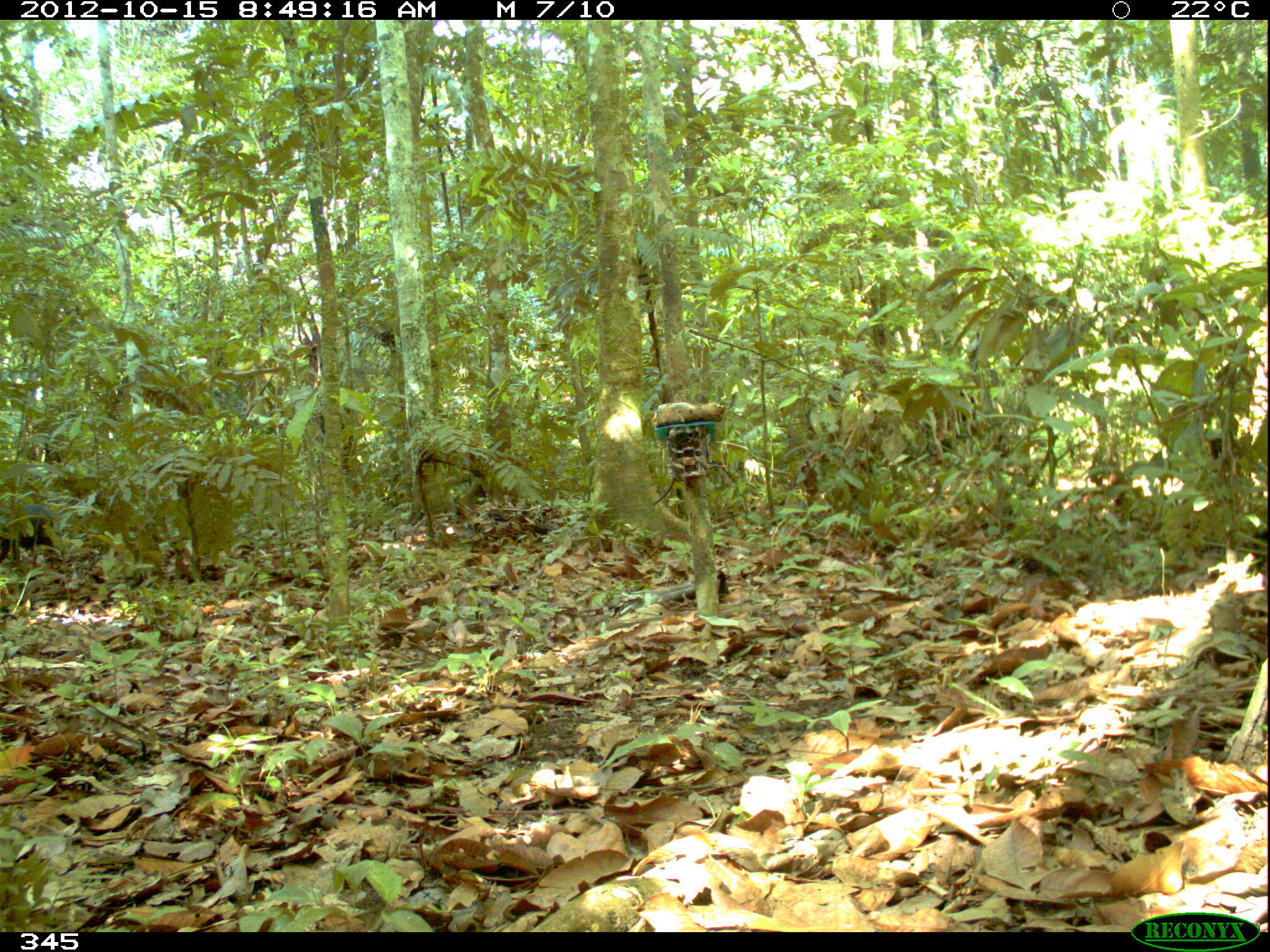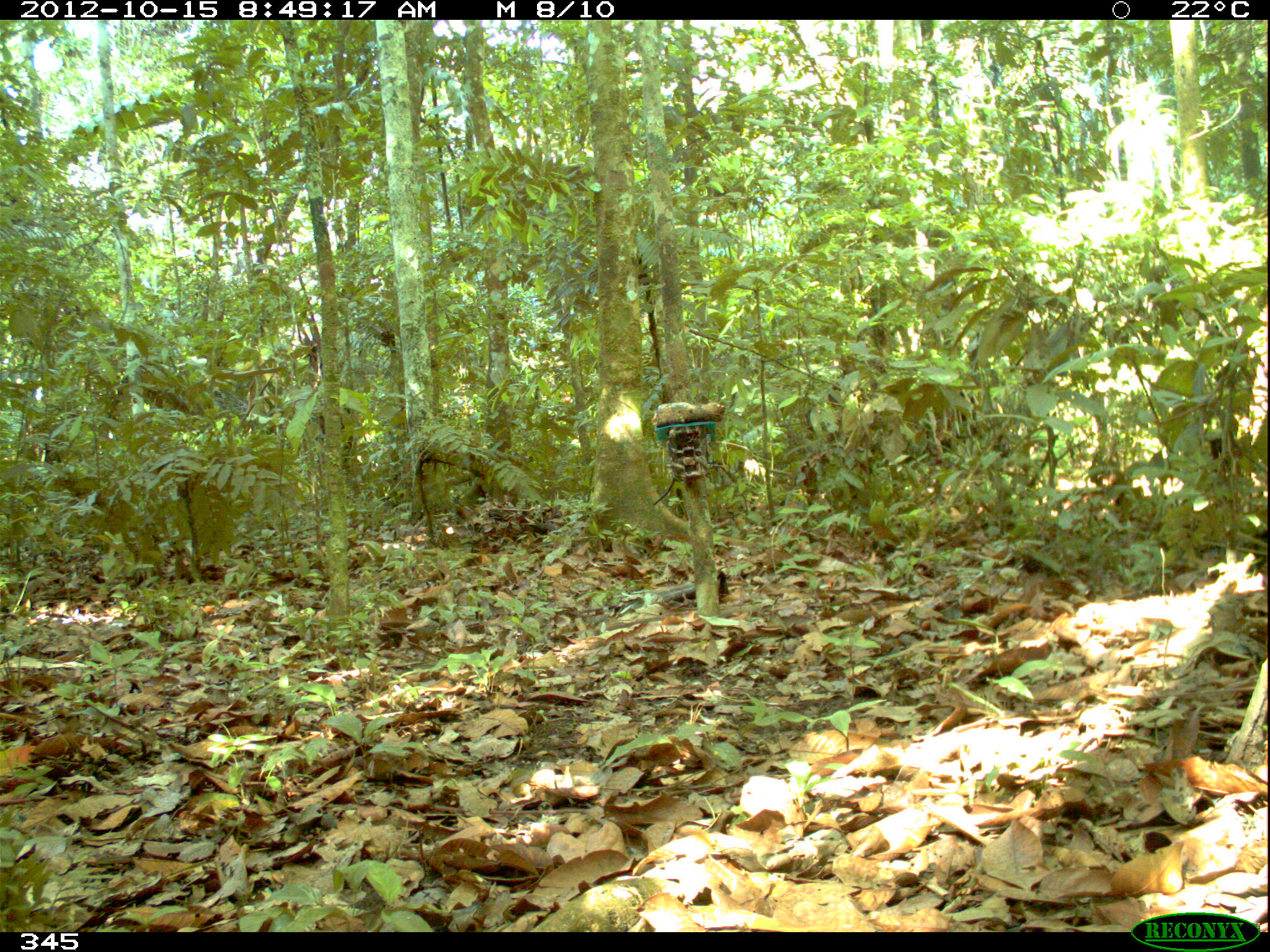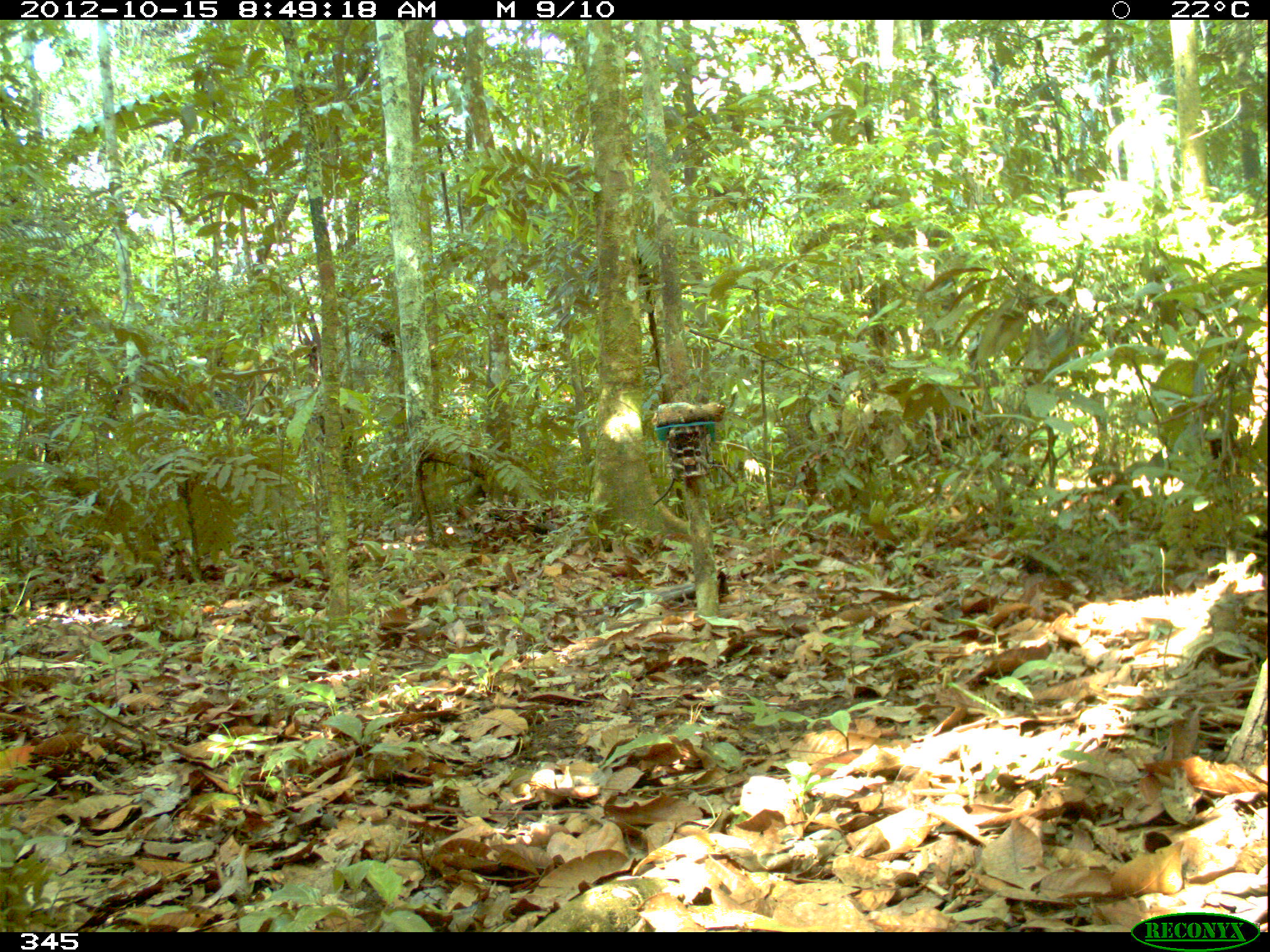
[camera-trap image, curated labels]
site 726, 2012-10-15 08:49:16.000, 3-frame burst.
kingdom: Animalia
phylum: Chordata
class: Mammalia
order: Artiodactyla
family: Tayassuidae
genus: Pecari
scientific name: Pecari tajacu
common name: collared peccary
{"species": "Pecari tajacu (collared peccary)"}